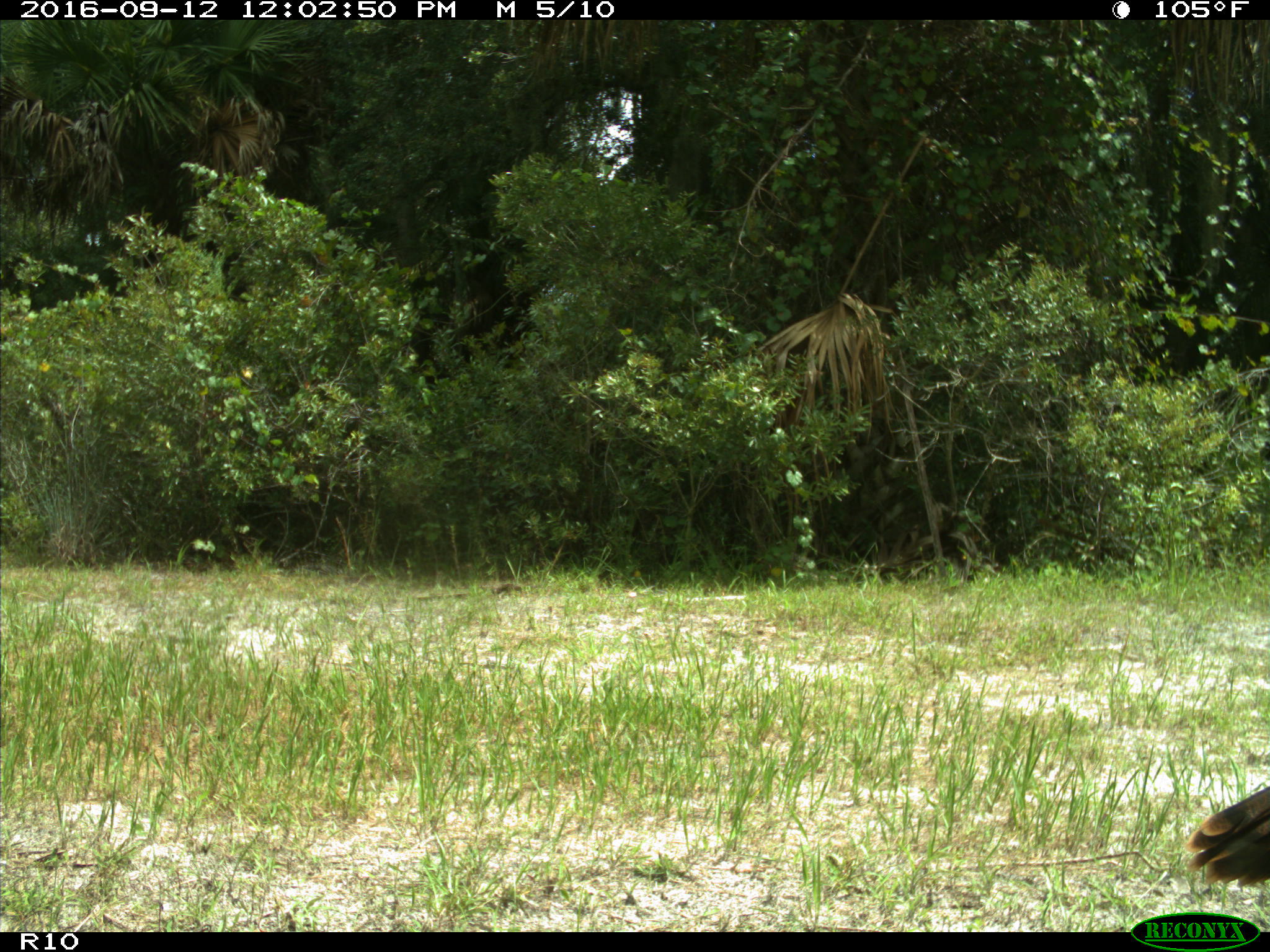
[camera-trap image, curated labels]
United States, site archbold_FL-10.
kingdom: Animalia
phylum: Chordata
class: Aves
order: Galliformes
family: Phasianidae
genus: Meleagris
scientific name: Meleagris gallopavo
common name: wild turkey